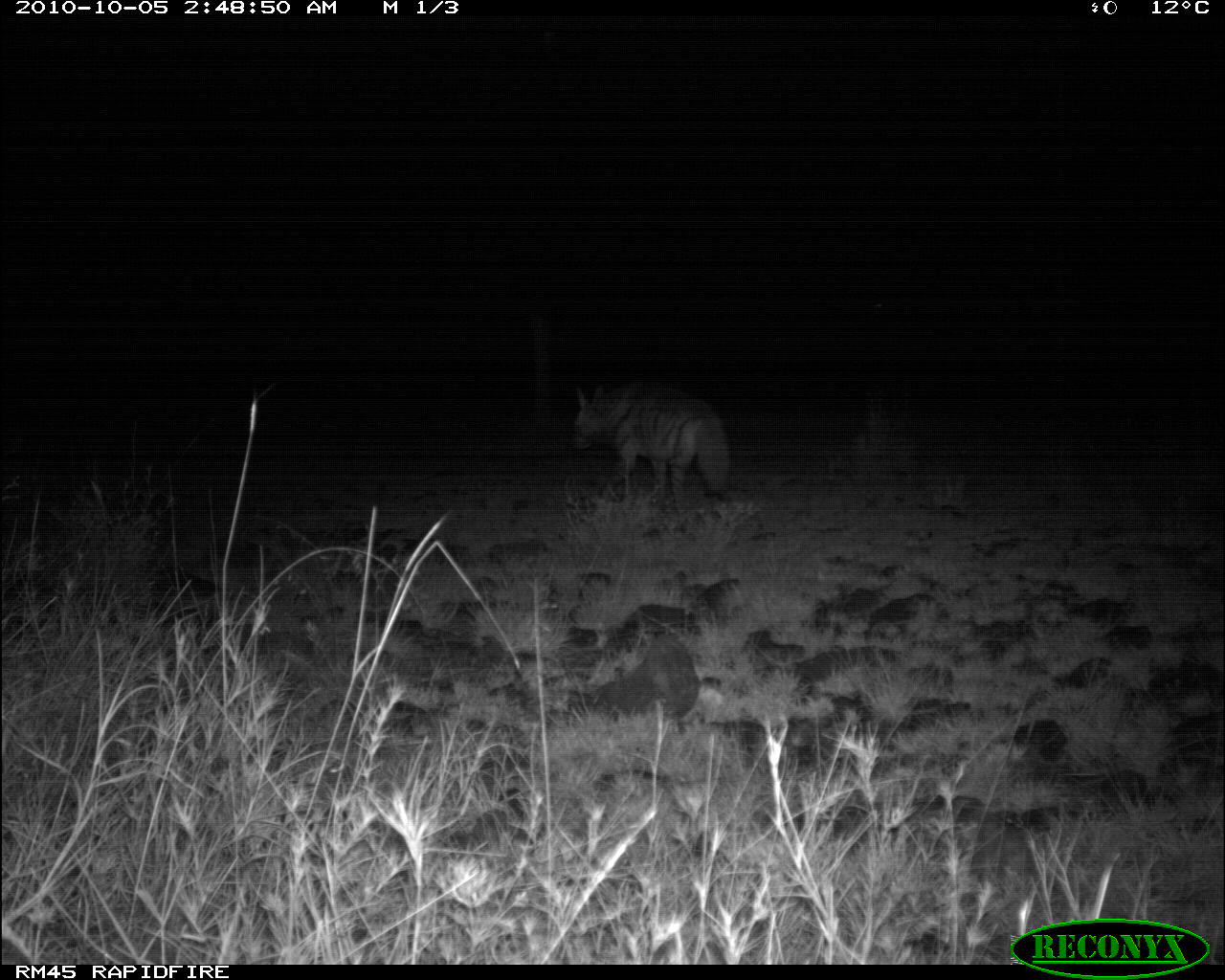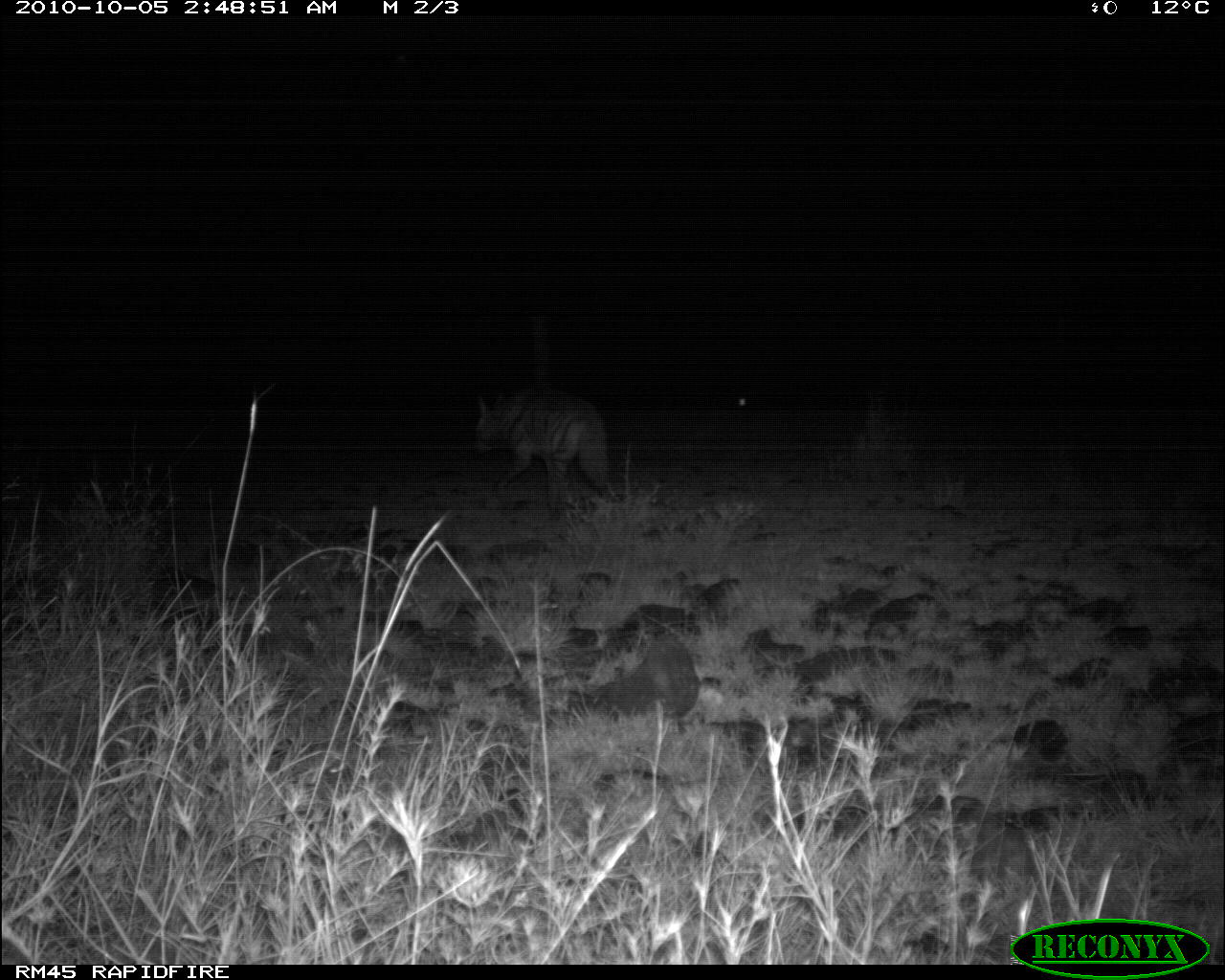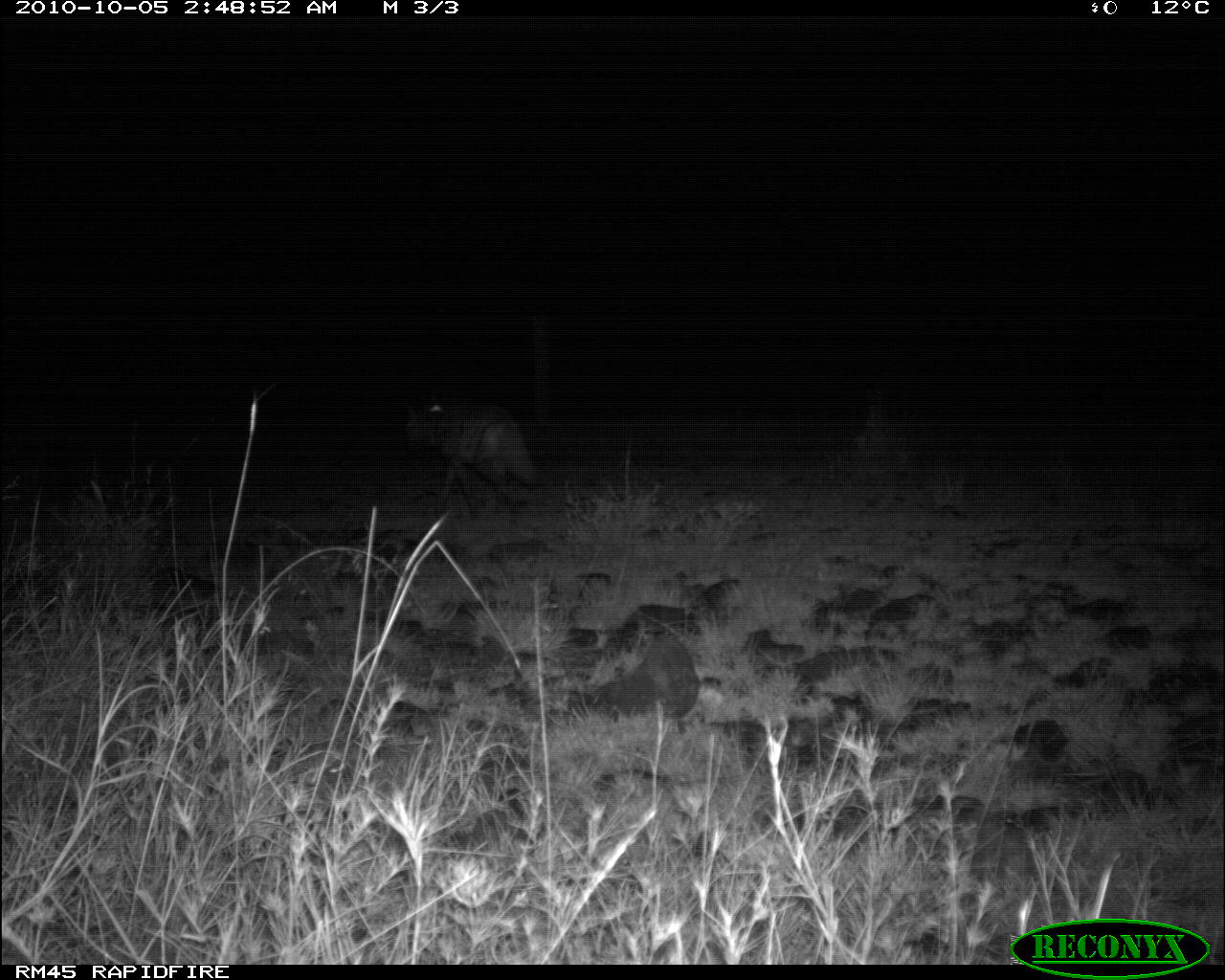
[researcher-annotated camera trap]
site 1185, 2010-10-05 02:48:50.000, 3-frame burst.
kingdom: Animalia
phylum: Chordata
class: Mammalia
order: Carnivora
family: Hyaenidae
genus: Hyaena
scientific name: Hyaena hyaena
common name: striped hyena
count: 1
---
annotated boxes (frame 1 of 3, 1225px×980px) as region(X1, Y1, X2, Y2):
hyaena hyaena: region(566, 382, 729, 513)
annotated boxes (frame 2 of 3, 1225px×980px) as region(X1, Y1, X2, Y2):
hyaena hyaena: region(470, 393, 608, 512)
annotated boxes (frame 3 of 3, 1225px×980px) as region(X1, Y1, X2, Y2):
hyaena hyaena: region(406, 394, 539, 518)